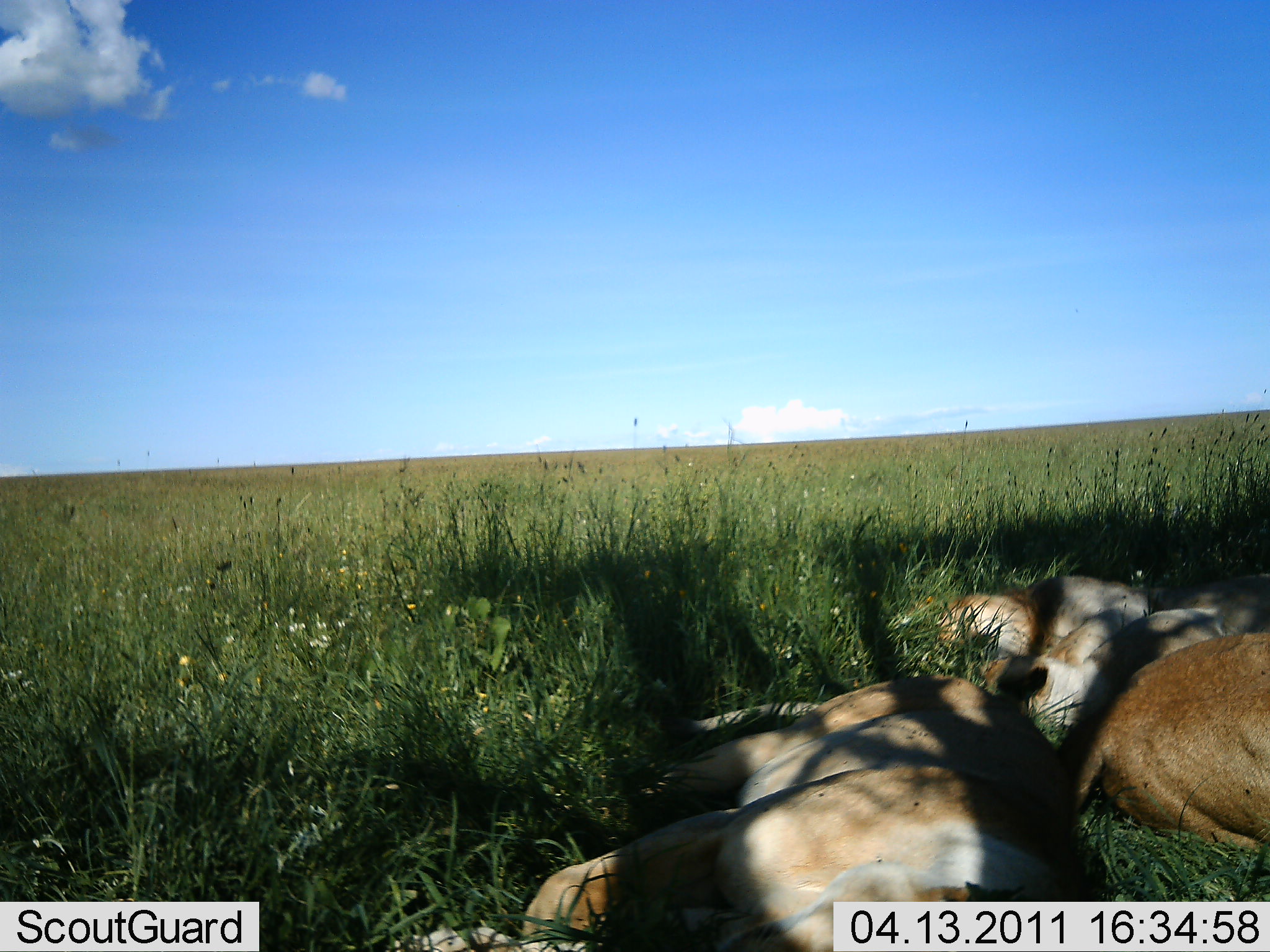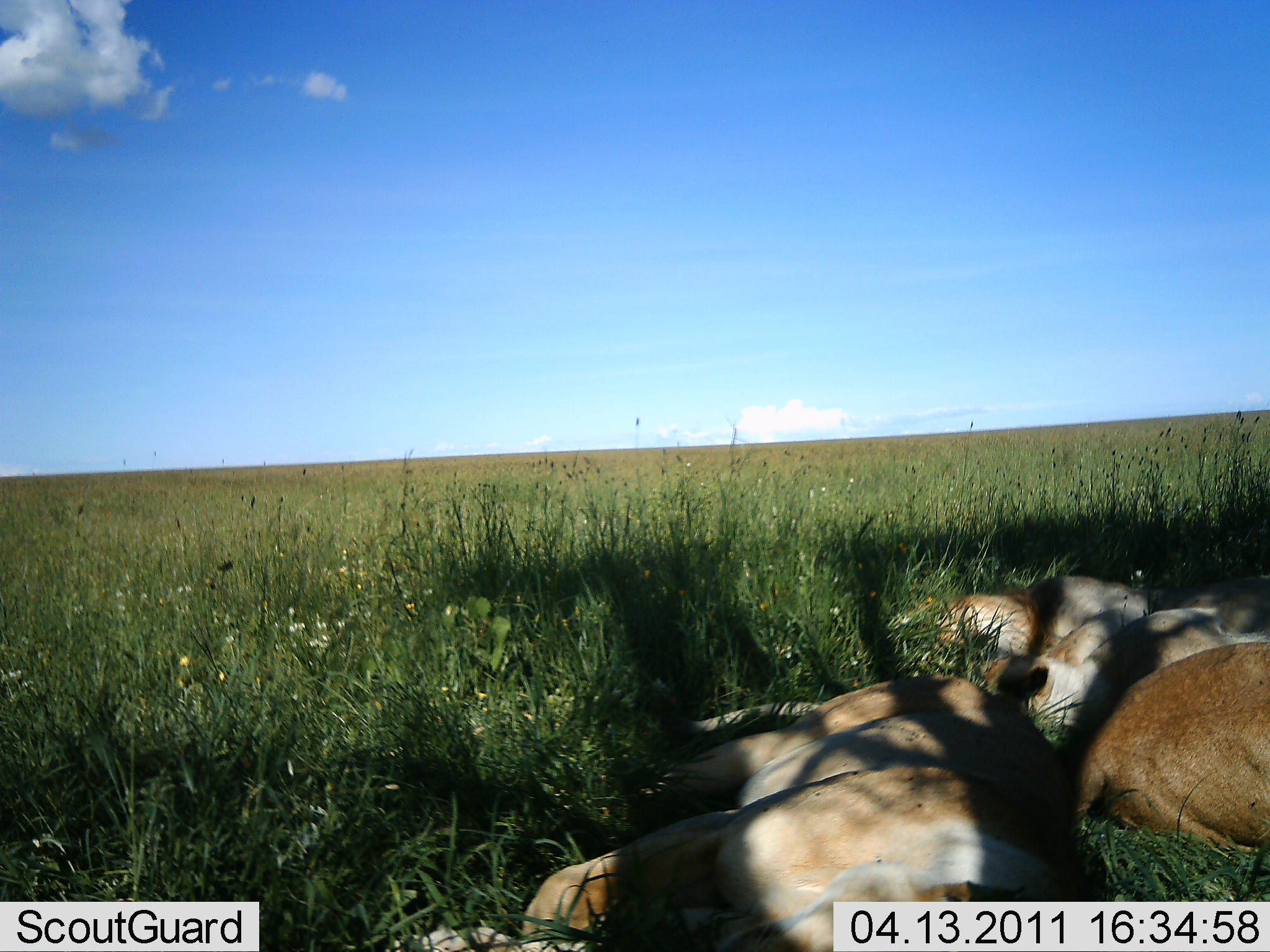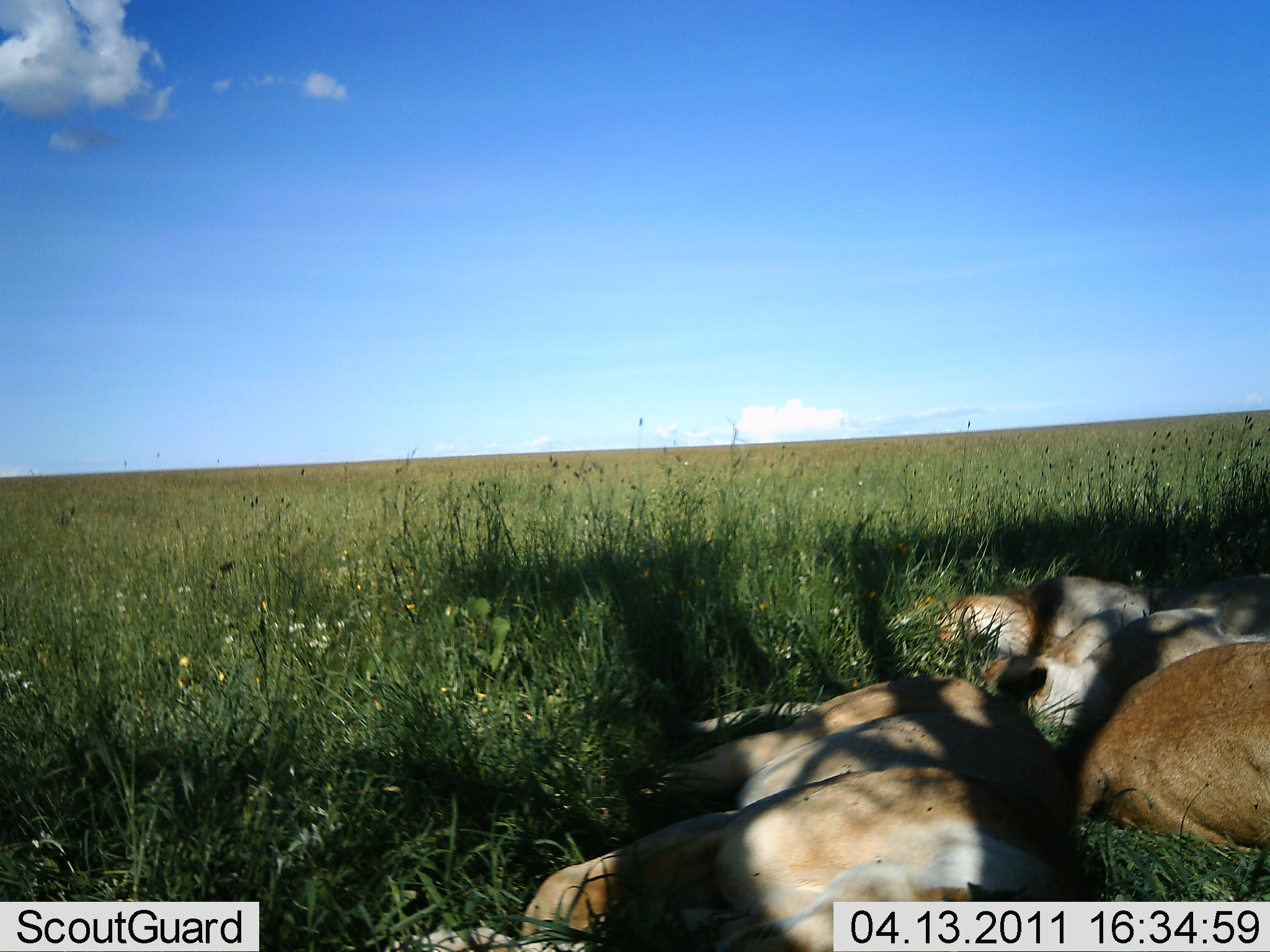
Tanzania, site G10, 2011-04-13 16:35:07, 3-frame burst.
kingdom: Animalia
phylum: Chordata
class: Mammalia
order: Carnivora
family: Felidae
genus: Panthera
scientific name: Panthera leo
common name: lion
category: lionfemale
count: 4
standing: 0%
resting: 100%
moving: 0%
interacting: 0%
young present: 0%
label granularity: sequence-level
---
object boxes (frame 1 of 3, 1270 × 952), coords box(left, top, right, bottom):
animal: box(382, 668, 1083, 952); box(1043, 630, 1270, 899); box(877, 565, 1155, 692); box(1060, 570, 1269, 700)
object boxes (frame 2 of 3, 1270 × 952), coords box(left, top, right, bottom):
animal: box(396, 666, 1085, 952); box(1055, 635, 1270, 861); box(877, 572, 1150, 714); box(1090, 570, 1269, 714)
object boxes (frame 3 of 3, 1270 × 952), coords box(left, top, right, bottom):
animal: box(361, 664, 1064, 952); box(1057, 640, 1270, 873); box(886, 572, 1155, 738); box(1068, 570, 1270, 748)